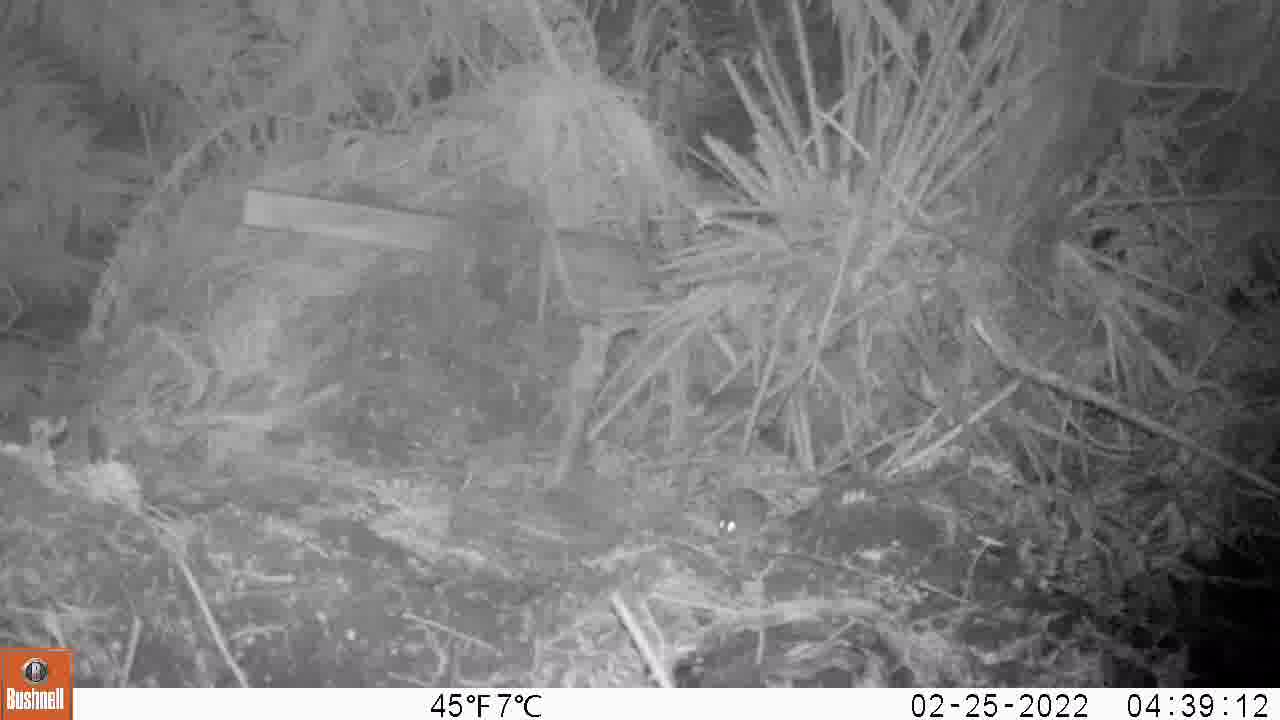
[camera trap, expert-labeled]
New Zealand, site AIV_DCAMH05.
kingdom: Animalia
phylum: Chordata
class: Mammalia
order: Rodentia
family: Muridae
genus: Mus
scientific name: Mus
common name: mouse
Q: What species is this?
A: Mouse (Mus).